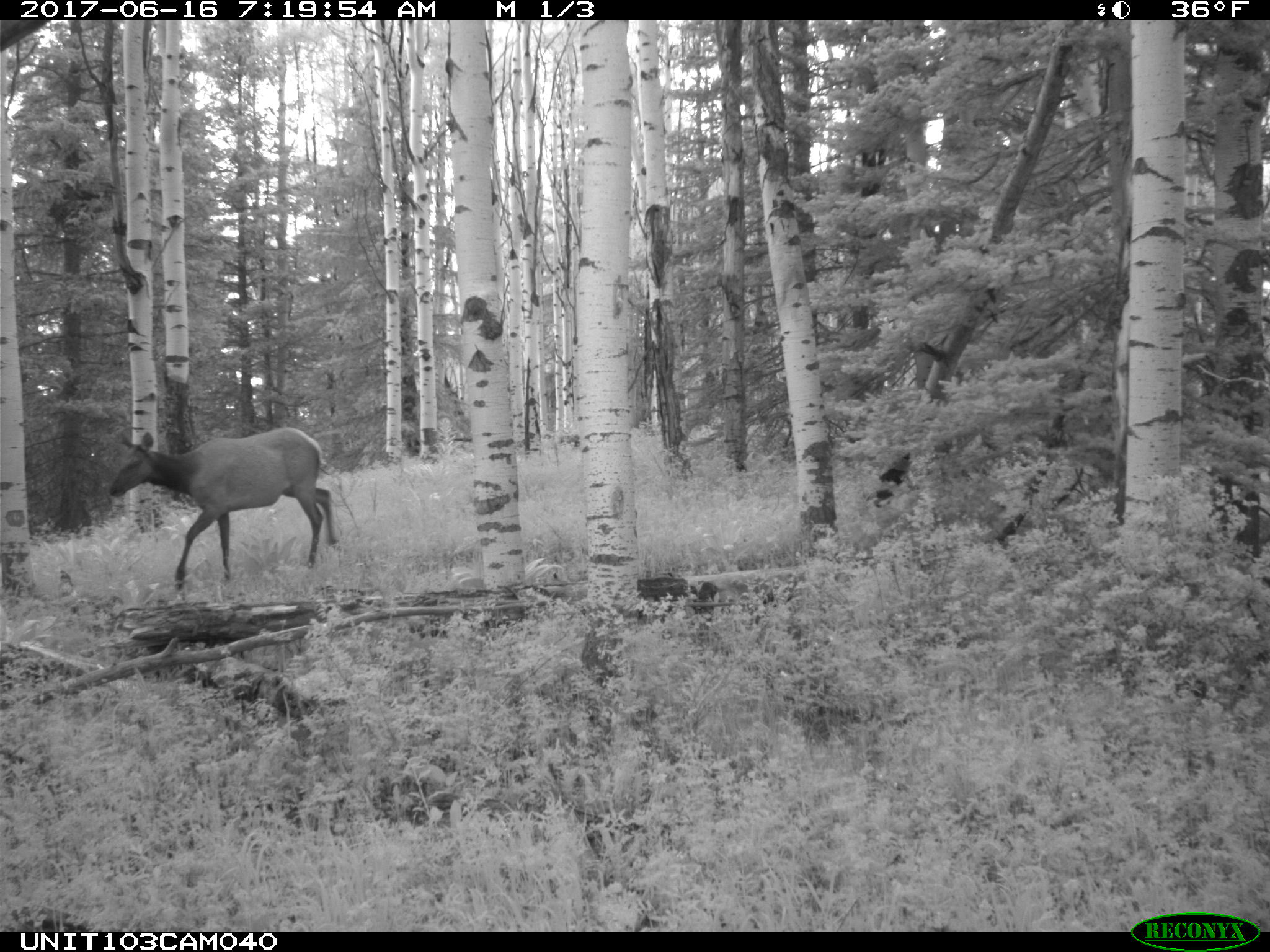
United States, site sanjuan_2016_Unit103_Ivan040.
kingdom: Animalia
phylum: Chordata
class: Mammalia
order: Artiodactyla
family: Cervidae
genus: Cervus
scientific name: Cervus elaphus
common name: red deer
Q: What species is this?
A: Cervus elaphus (red deer).